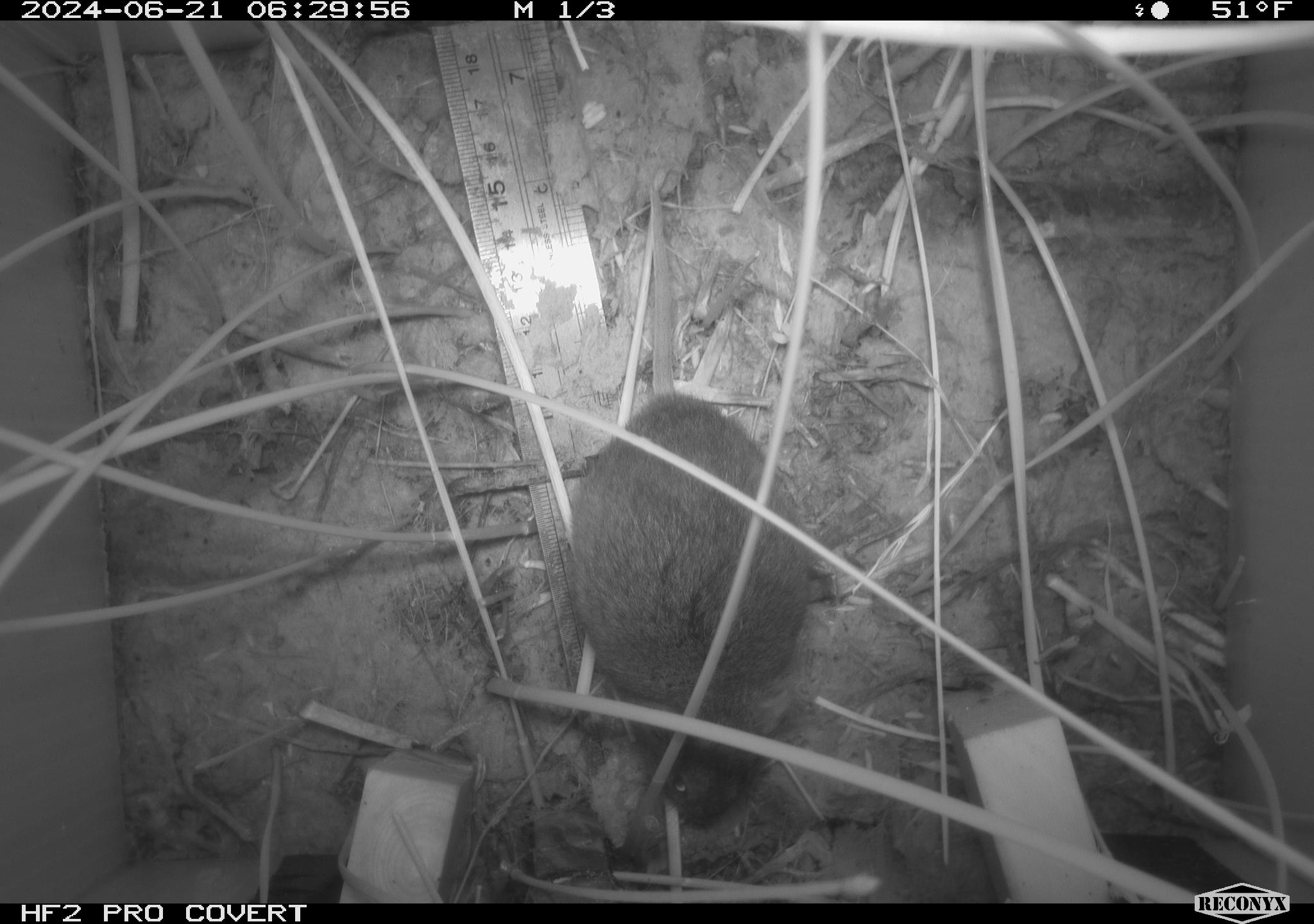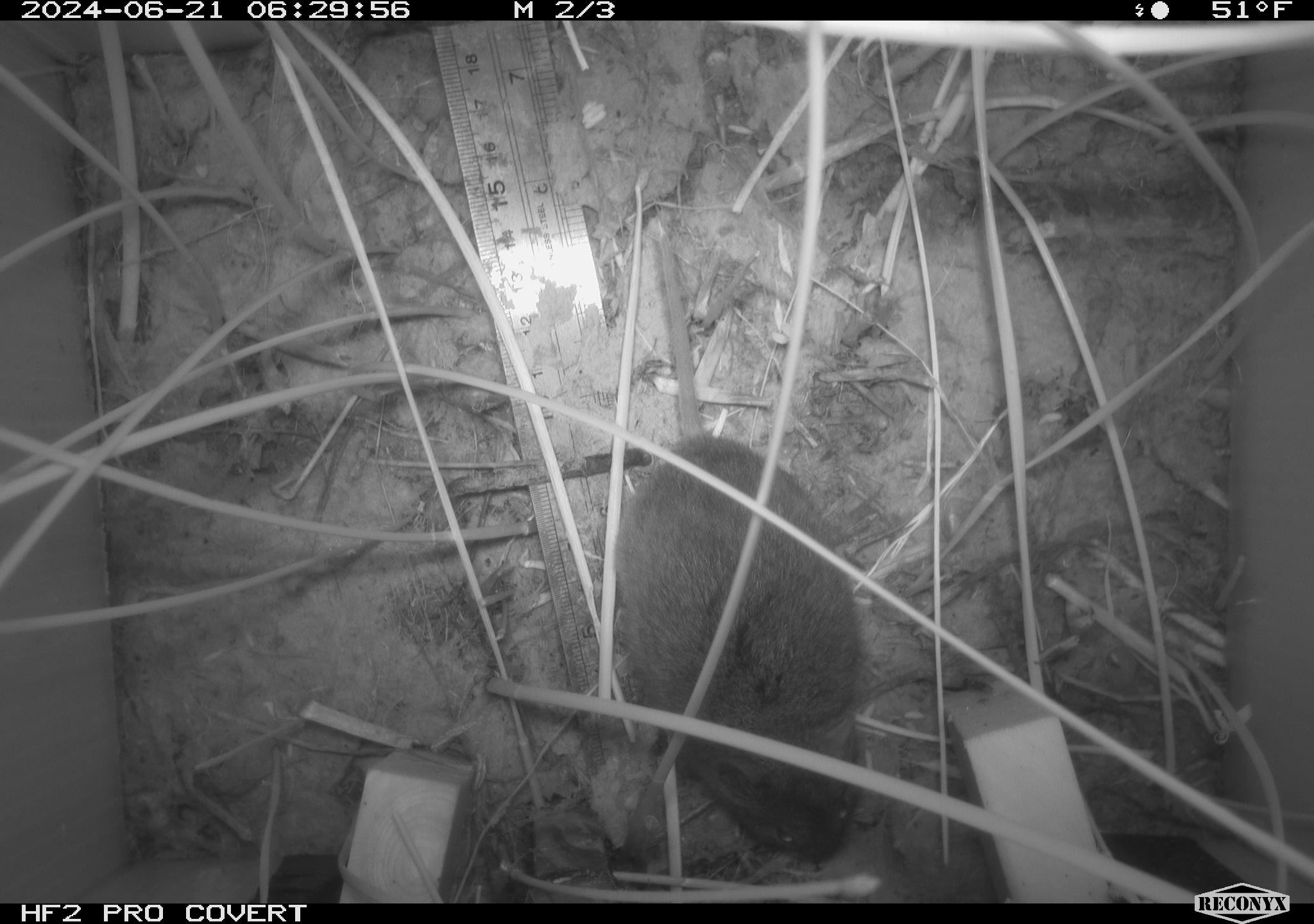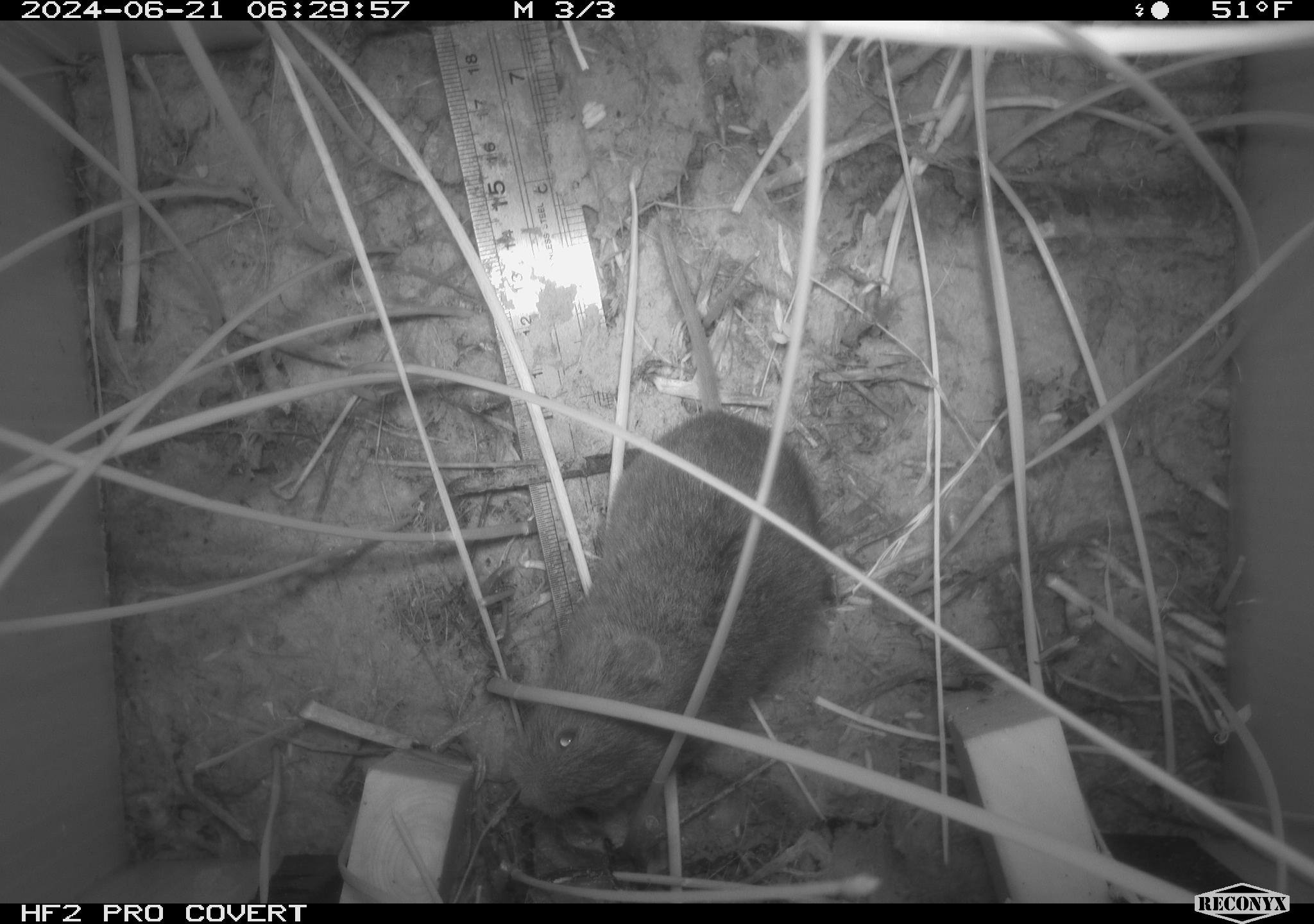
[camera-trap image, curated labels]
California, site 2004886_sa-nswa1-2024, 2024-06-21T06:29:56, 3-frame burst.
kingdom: Animalia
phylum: Chordata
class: Mammalia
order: Rodentia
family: Cricetidae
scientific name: Arvicolinae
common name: voles, lemmings, and muskrats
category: arvicolinae subfamily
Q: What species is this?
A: Arvicolinae subfamily (voles, lemmings, and muskrats) (Arvicolinae).